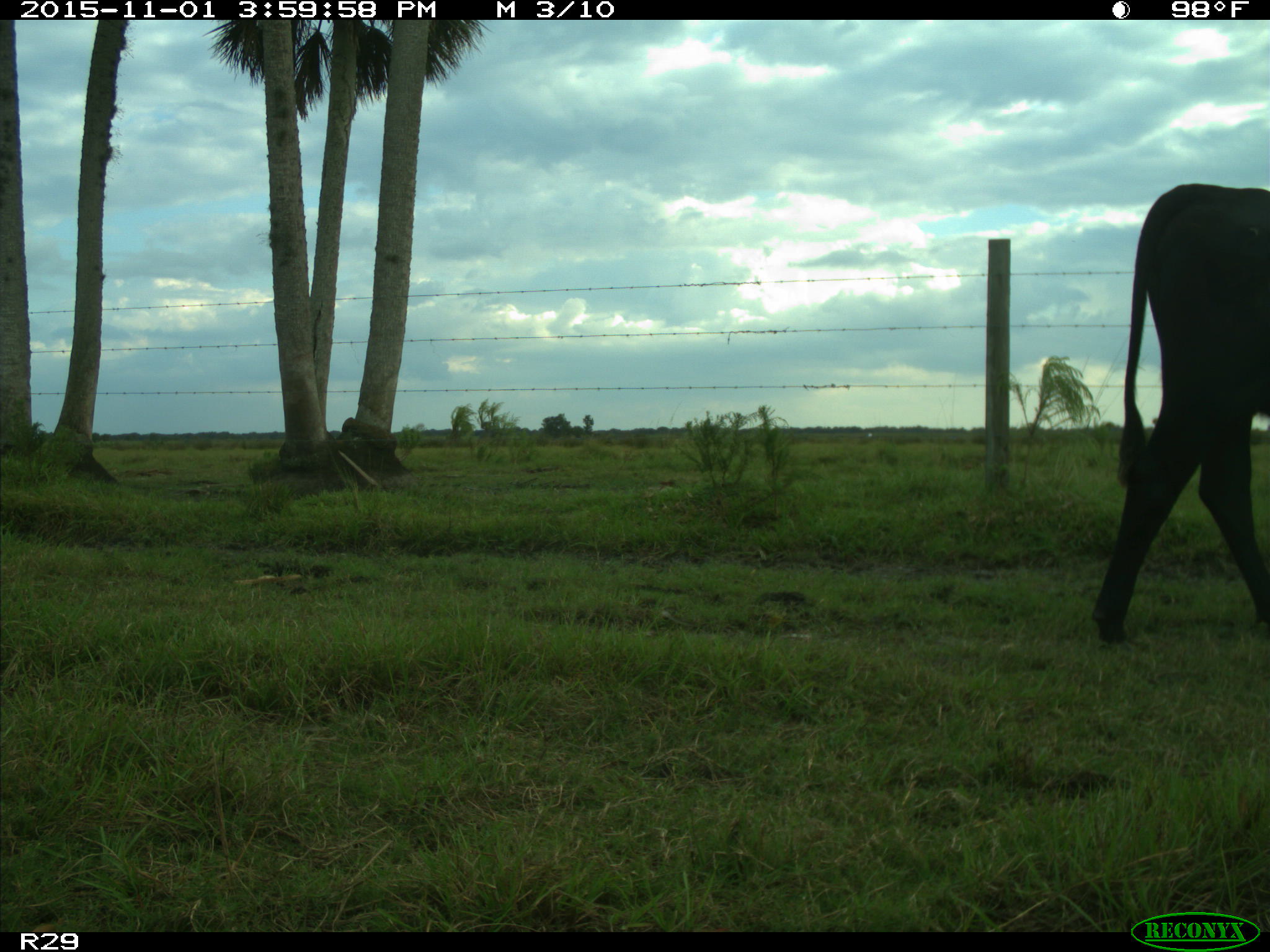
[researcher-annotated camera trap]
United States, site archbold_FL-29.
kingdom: Animalia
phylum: Chordata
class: Mammalia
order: Artiodactyla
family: Bovidae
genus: Bos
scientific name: Bos taurus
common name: domestic cow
Bos taurus (domestic cow).